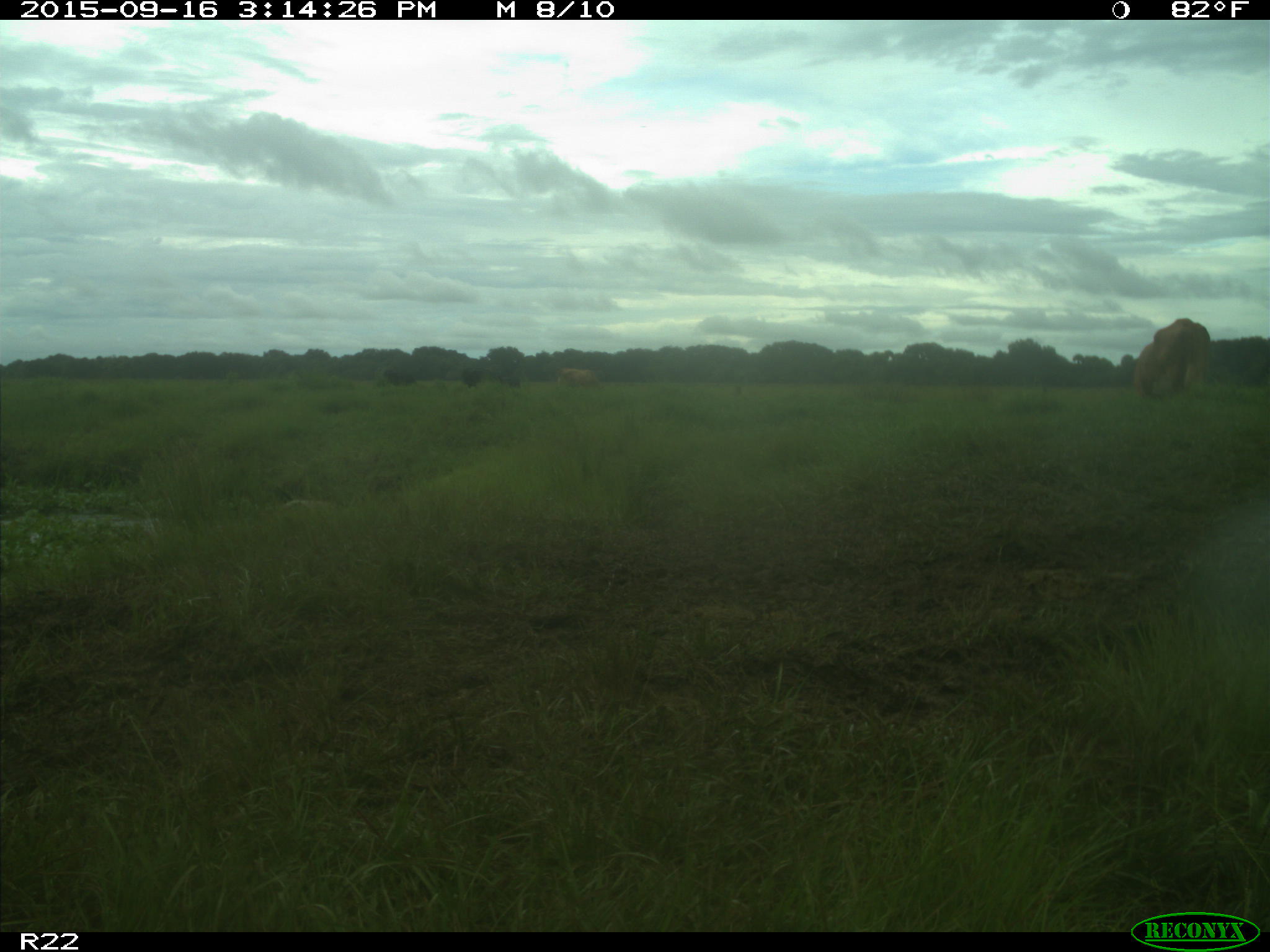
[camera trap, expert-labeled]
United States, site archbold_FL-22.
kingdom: Animalia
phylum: Chordata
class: Mammalia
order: Artiodactyla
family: Bovidae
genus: Bos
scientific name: Bos taurus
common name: domestic cow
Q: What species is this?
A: Bos taurus (domestic cow).